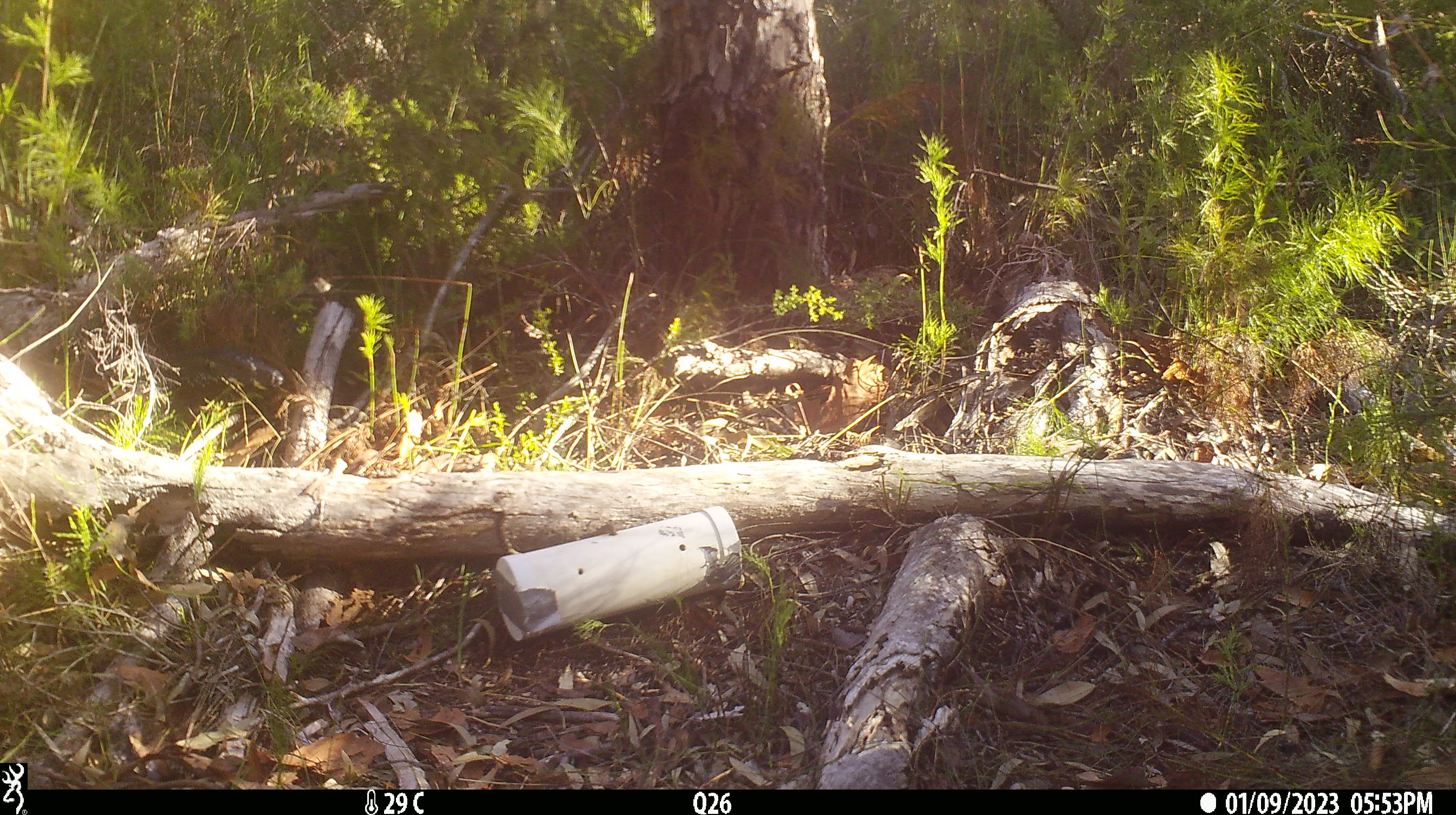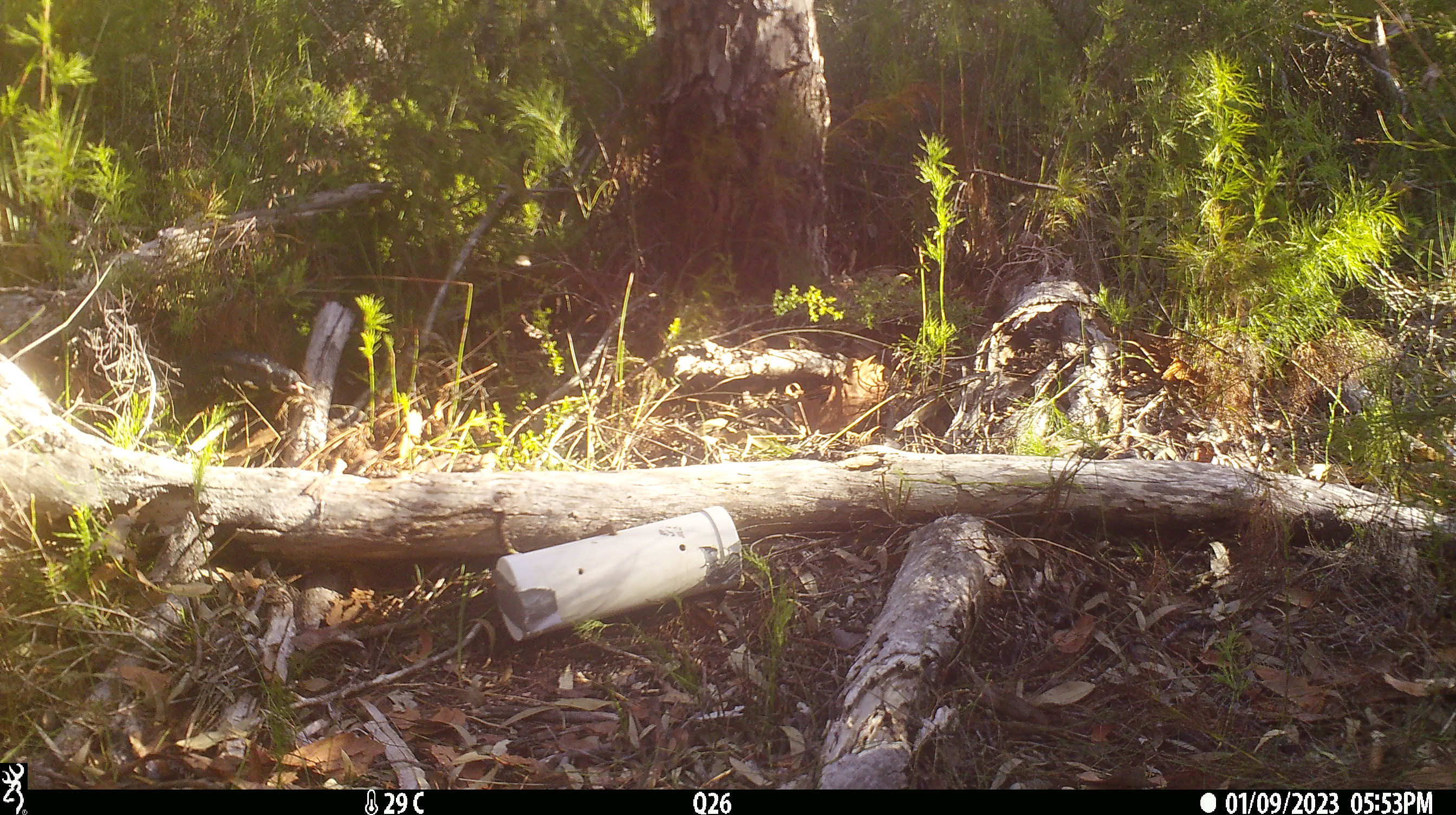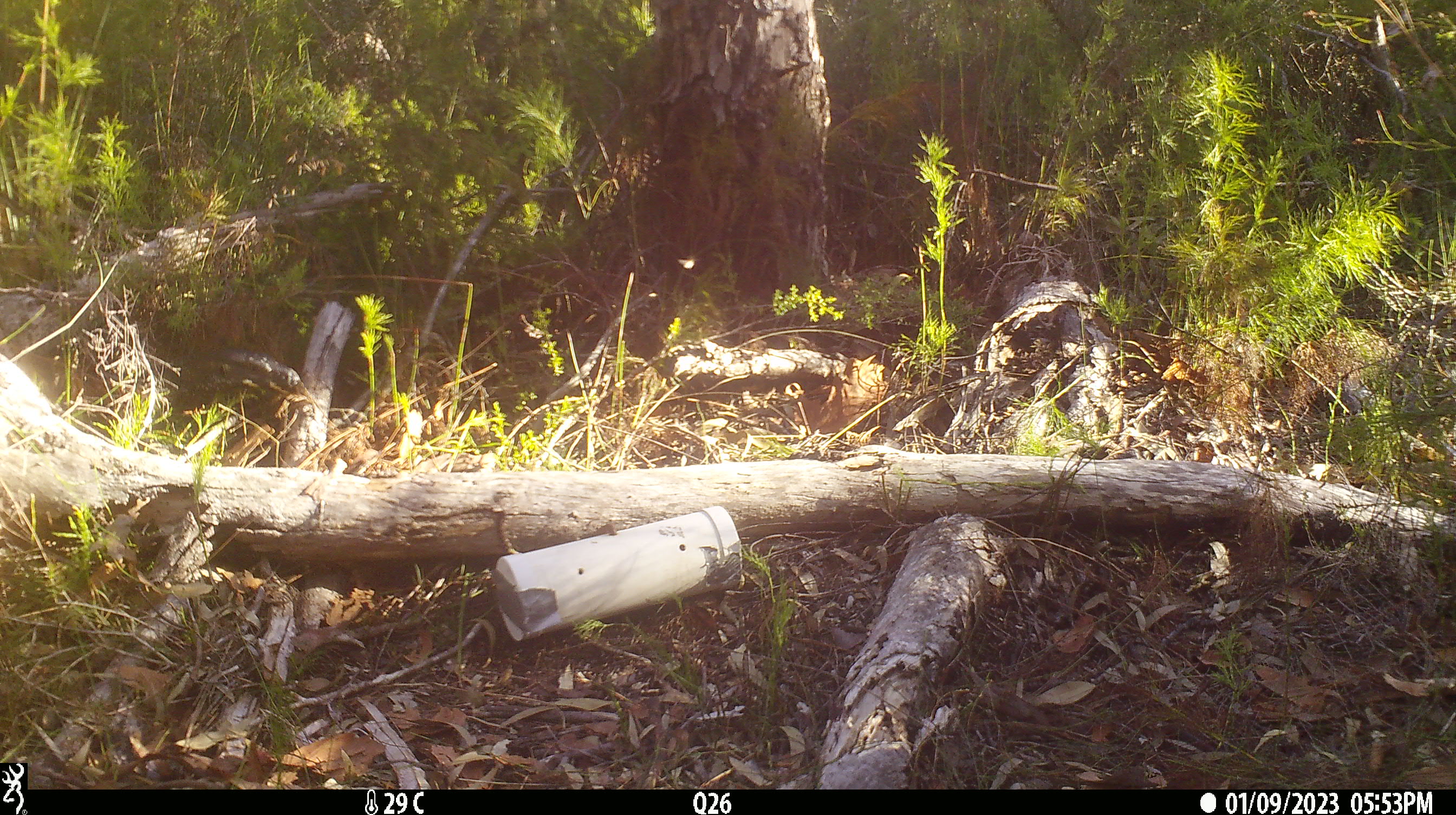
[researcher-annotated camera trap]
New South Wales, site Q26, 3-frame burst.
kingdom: Animalia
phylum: Chordata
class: Reptilia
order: Squamata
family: Varanidae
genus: Varanus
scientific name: Varanus varius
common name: lace monitor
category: goanna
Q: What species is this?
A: Goanna (lace monitor) (Varanus varius).